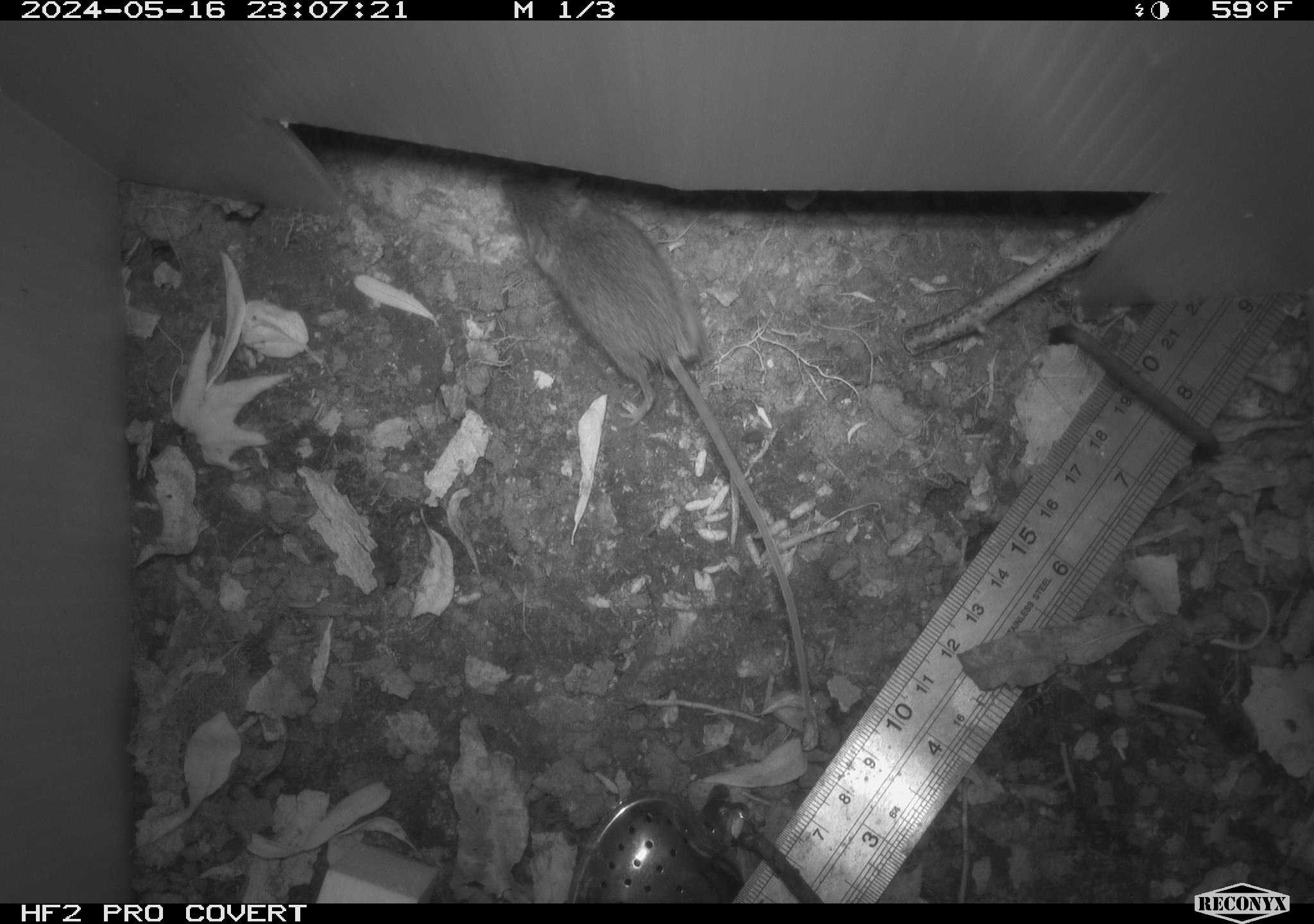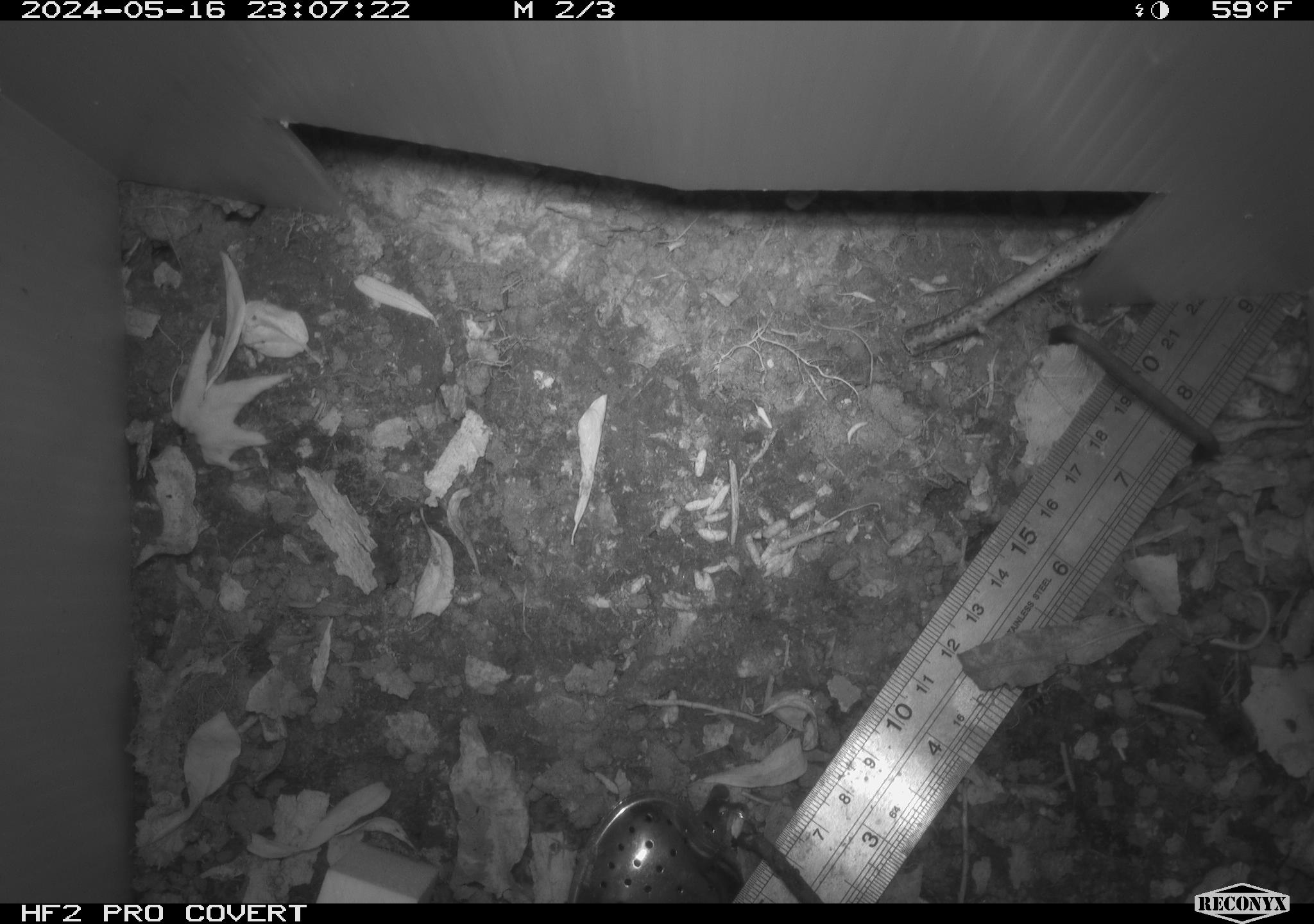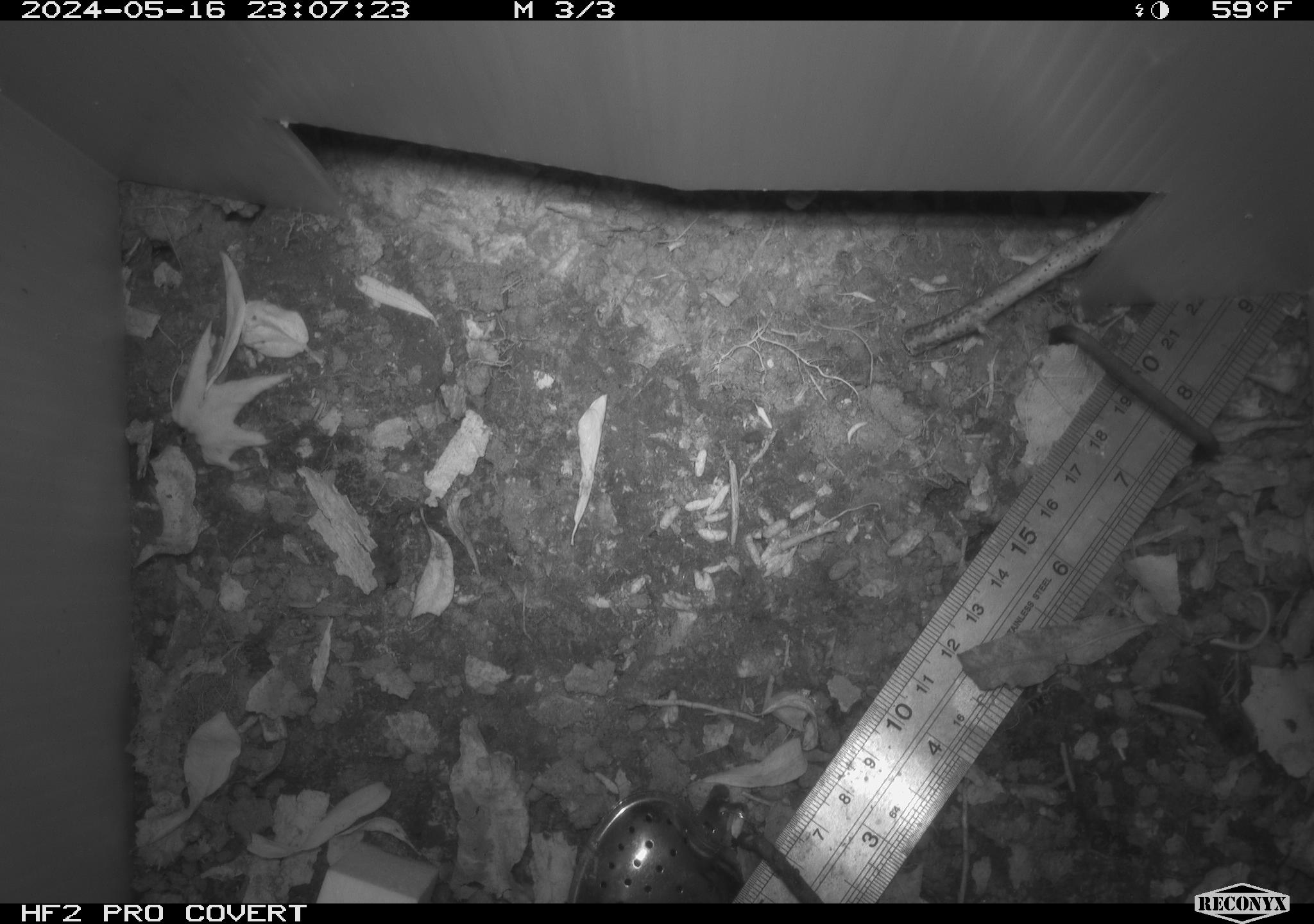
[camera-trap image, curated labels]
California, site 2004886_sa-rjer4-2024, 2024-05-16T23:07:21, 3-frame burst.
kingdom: Animalia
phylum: Chordata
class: Mammalia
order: Rodentia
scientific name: Rodentia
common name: mouse species